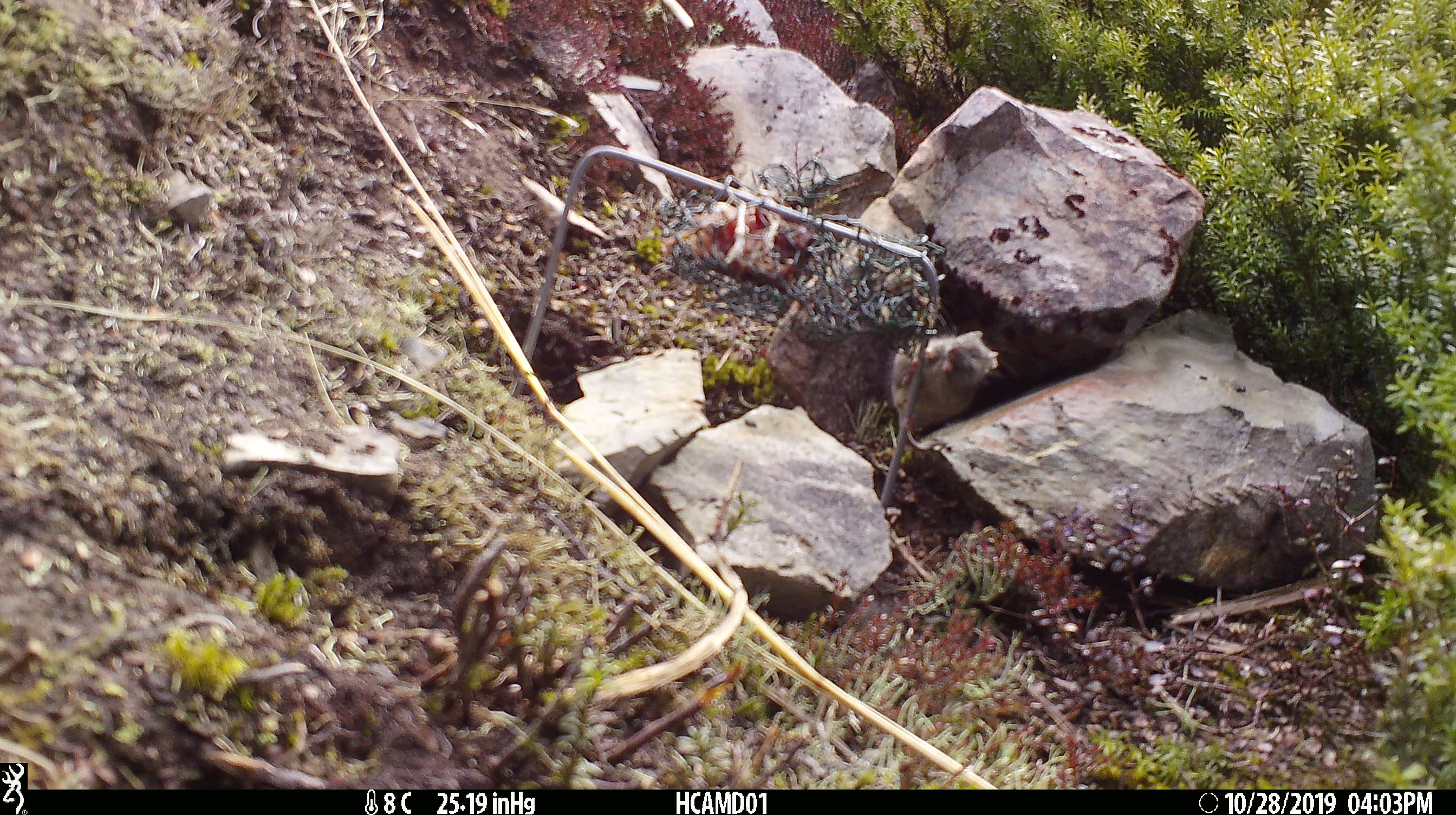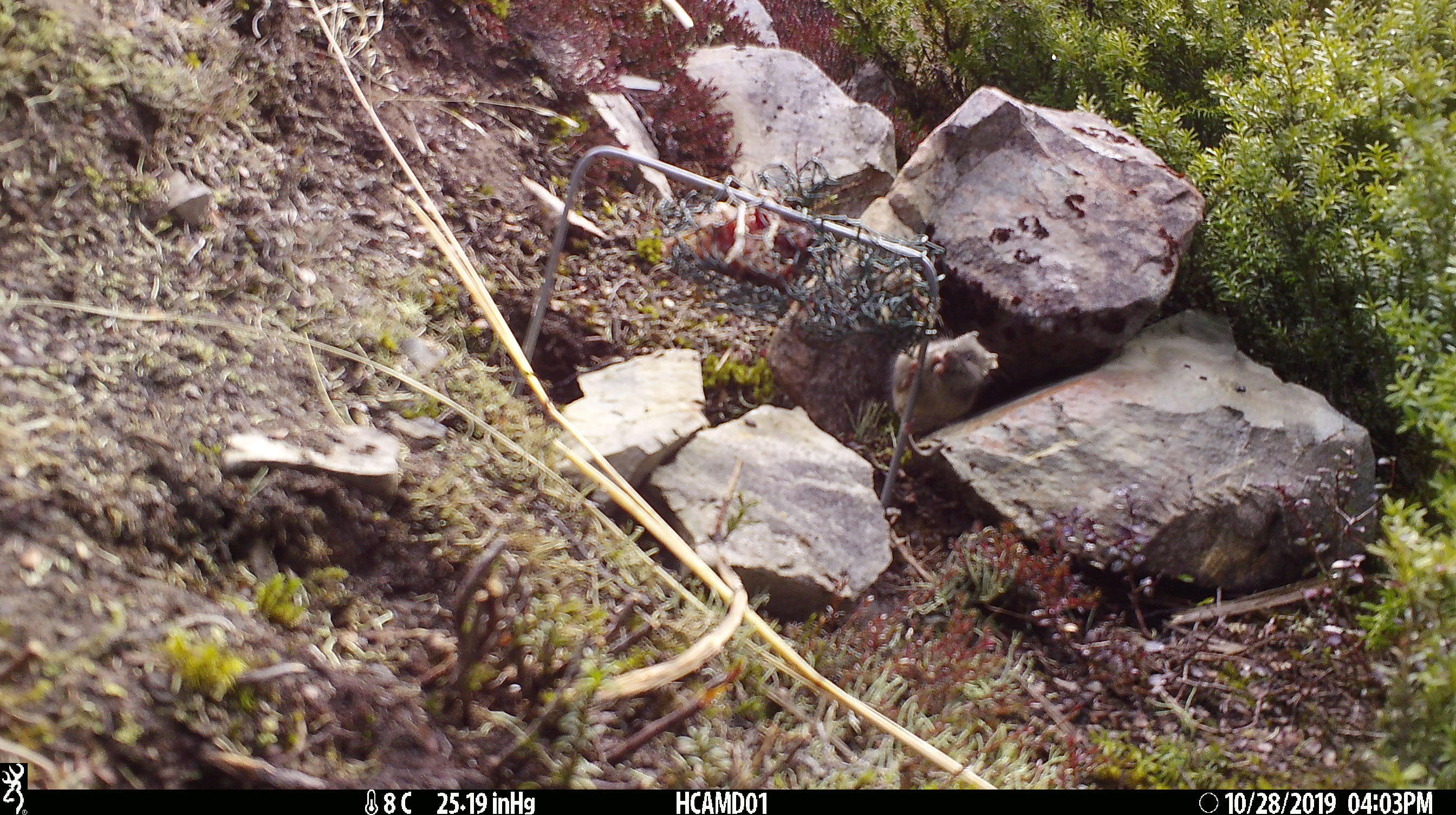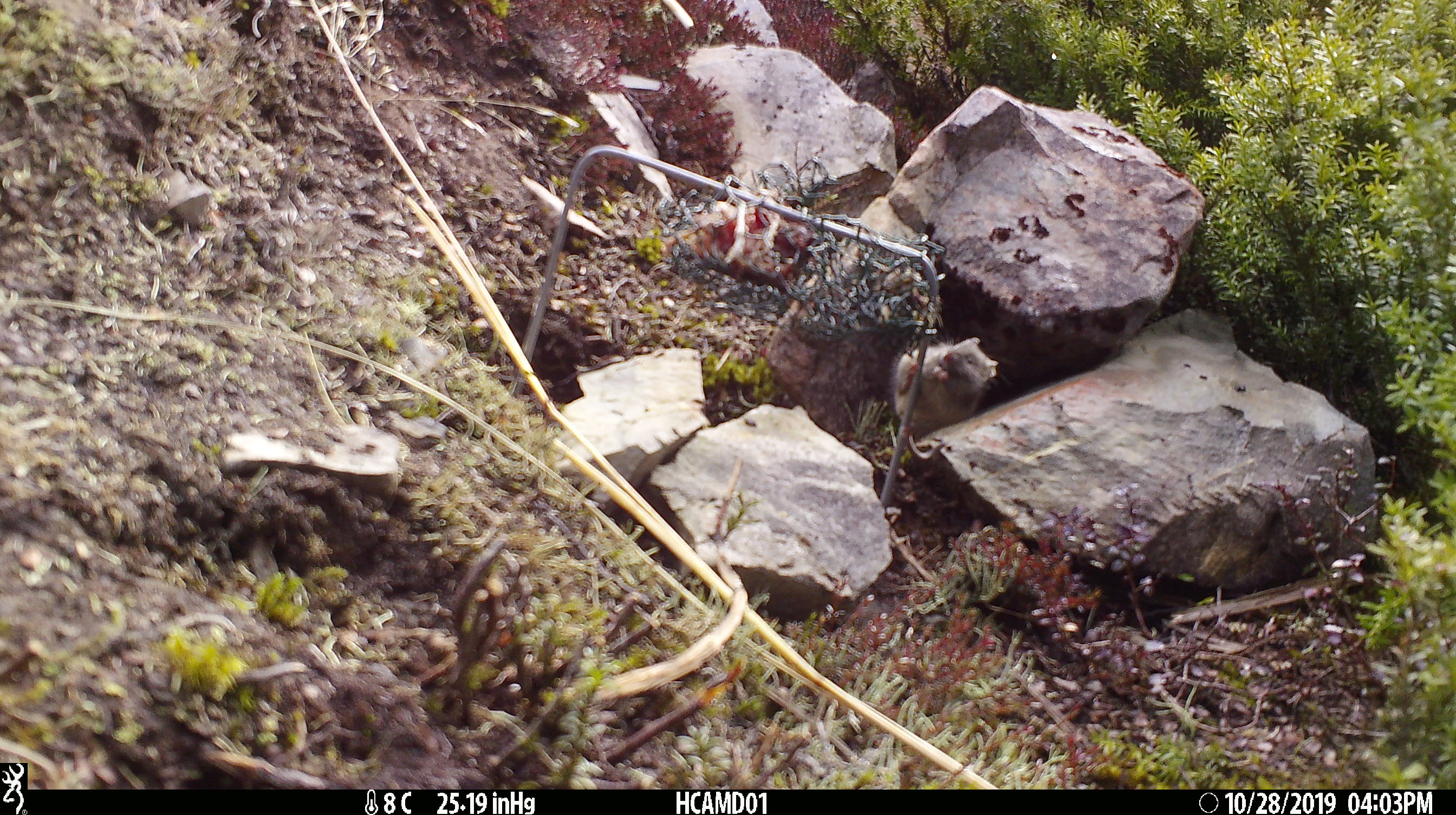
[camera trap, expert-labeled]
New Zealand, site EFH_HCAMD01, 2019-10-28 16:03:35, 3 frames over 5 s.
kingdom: Animalia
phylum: Chordata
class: Mammalia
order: Rodentia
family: Muridae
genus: Mus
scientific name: Mus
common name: mouse